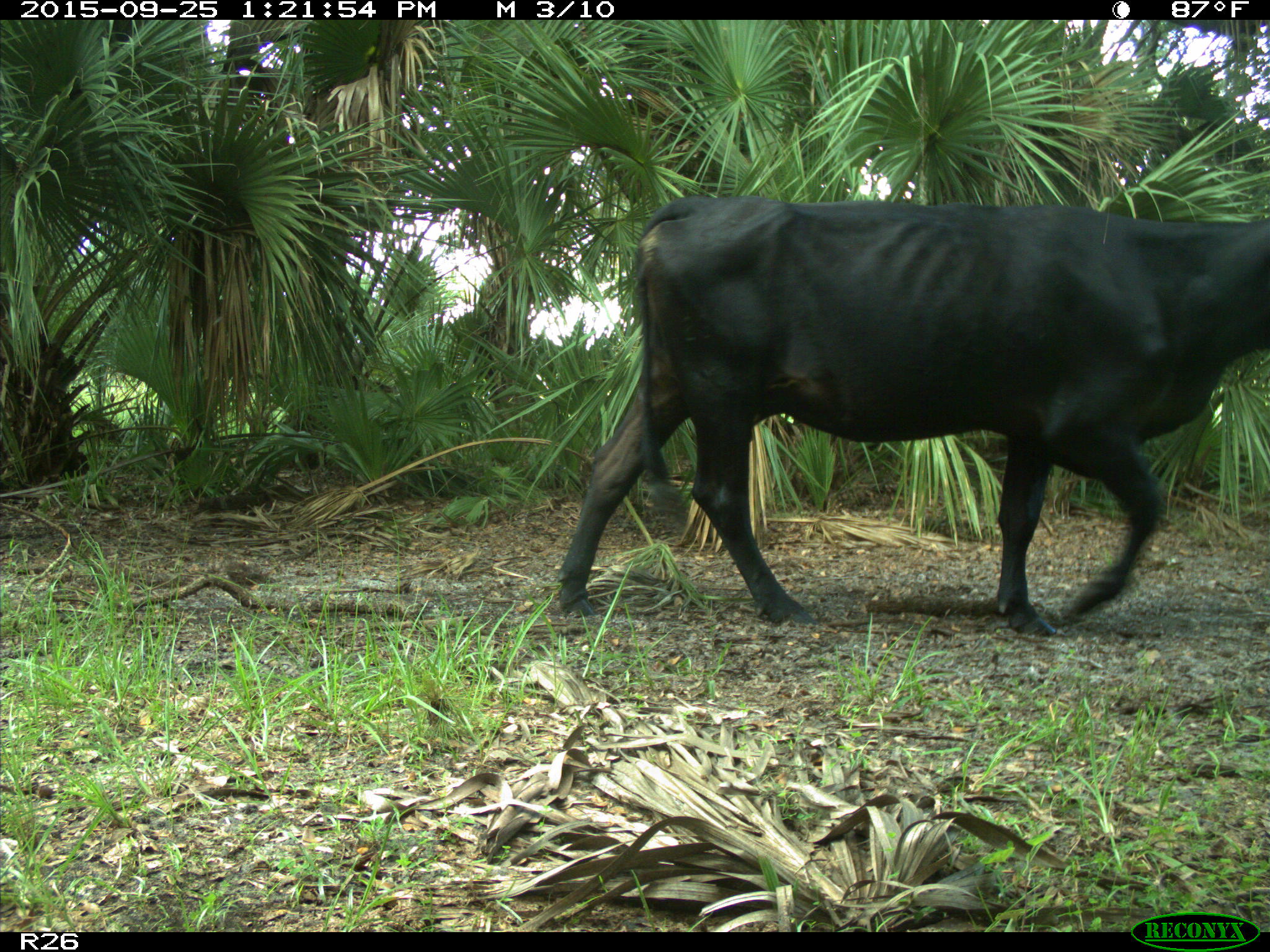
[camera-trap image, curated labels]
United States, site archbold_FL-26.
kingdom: Animalia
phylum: Chordata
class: Mammalia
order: Artiodactyla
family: Bovidae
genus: Bos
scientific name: Bos taurus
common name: domestic cow